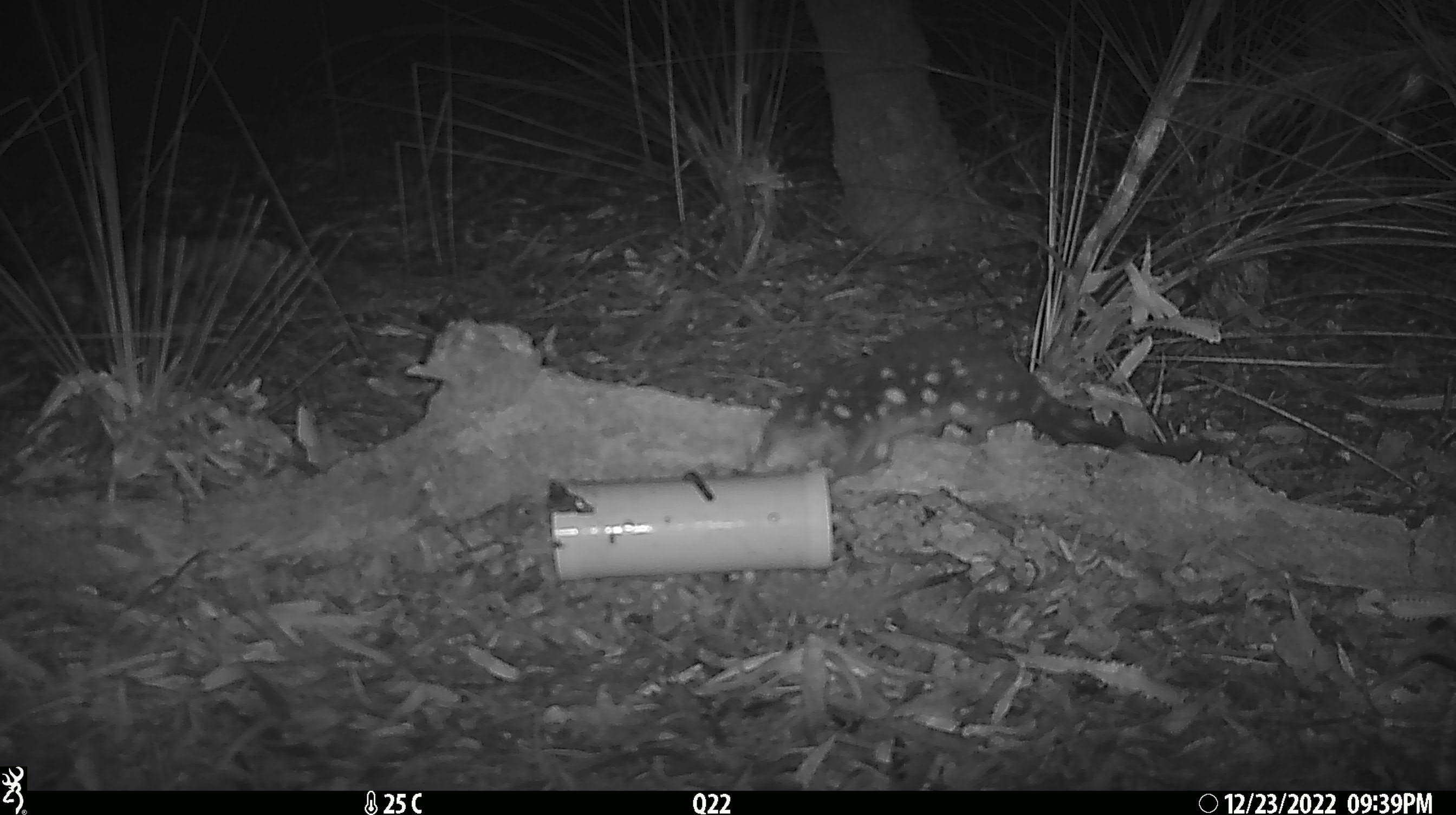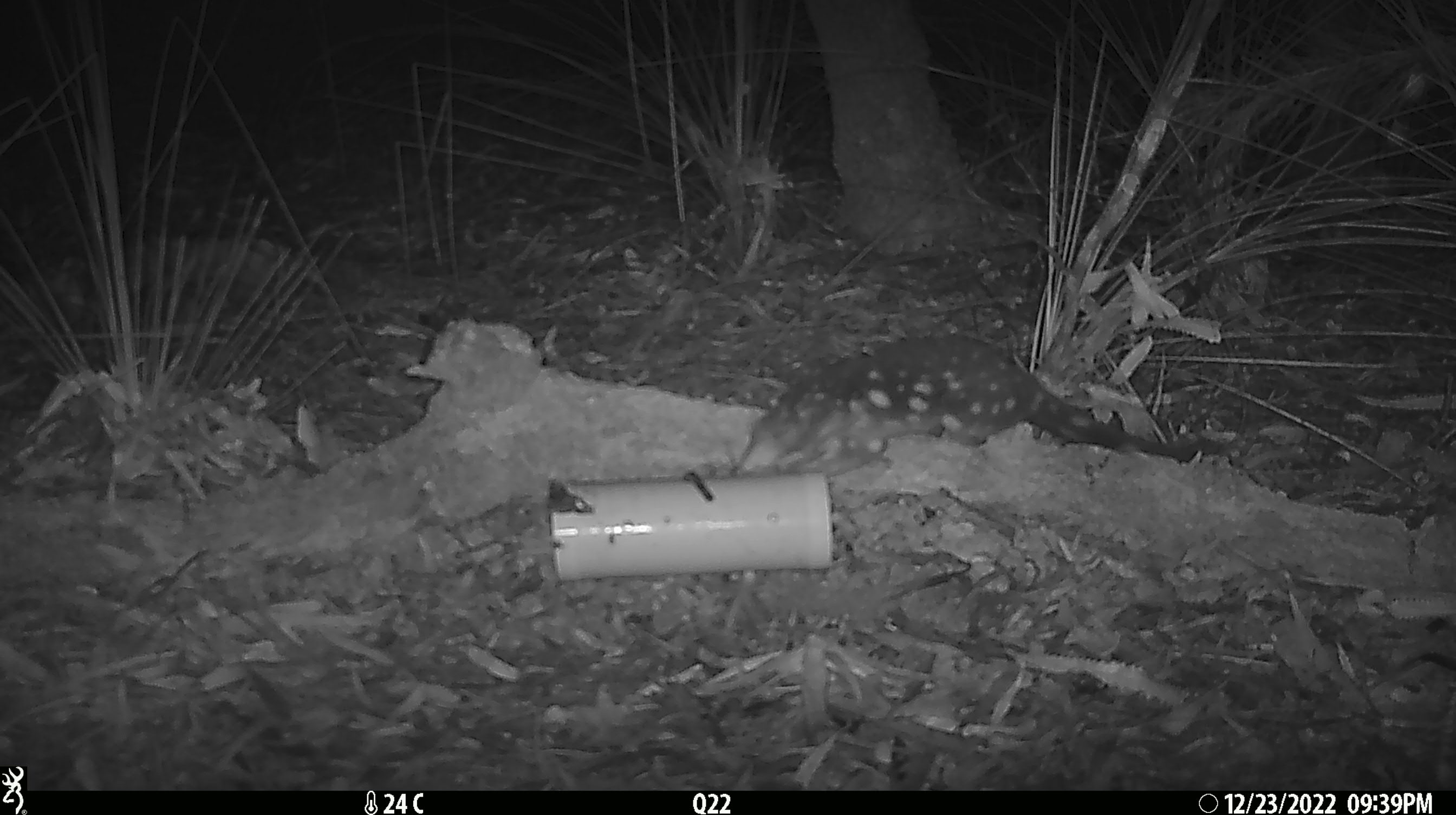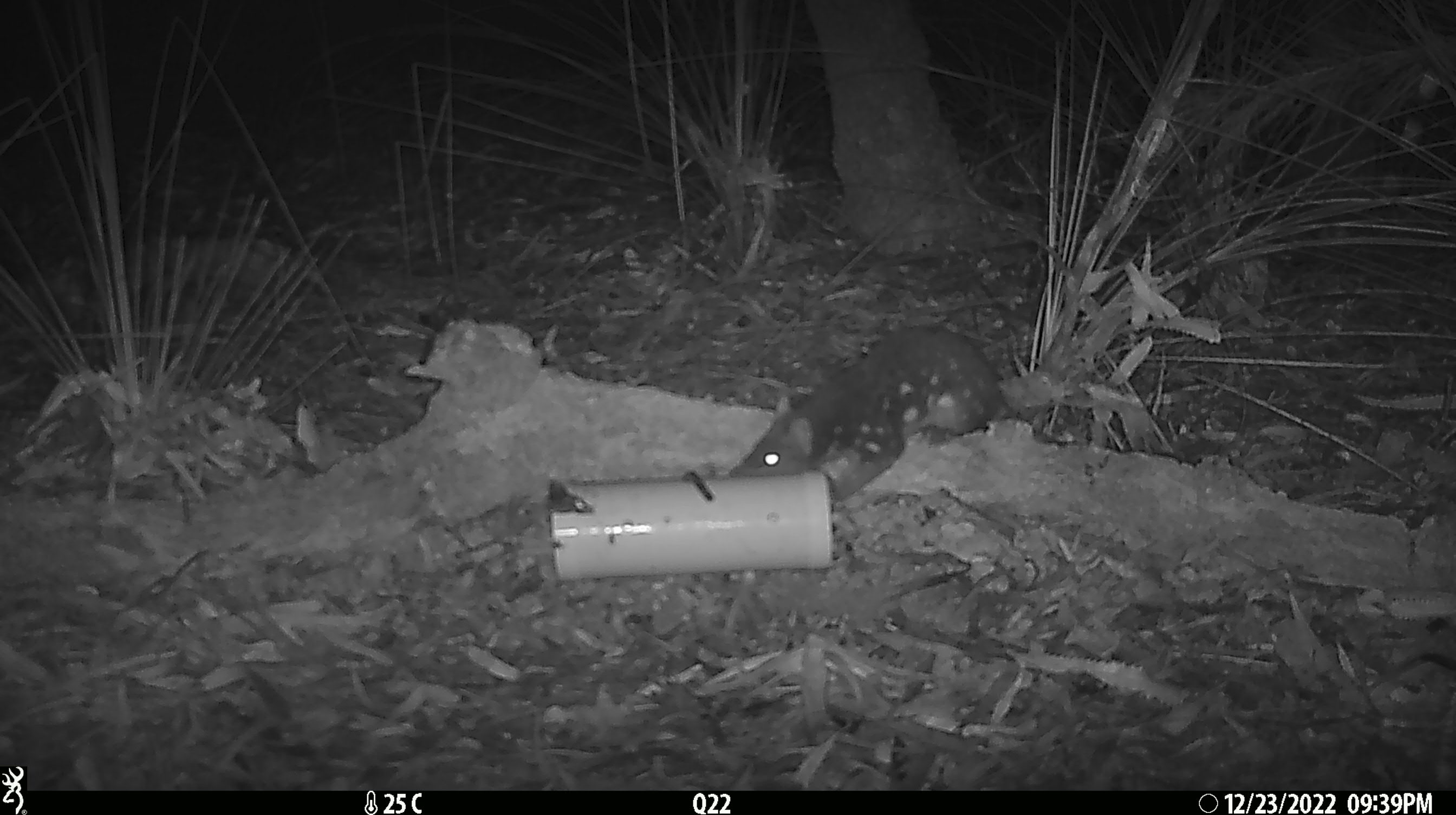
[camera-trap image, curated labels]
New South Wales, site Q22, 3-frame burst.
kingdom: Animalia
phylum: Chordata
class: Mammalia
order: Dasyuromorphia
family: Dasyuridae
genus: Dasyurus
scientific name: Dasyurus maculatus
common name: spotted-tailed quoll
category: quoll